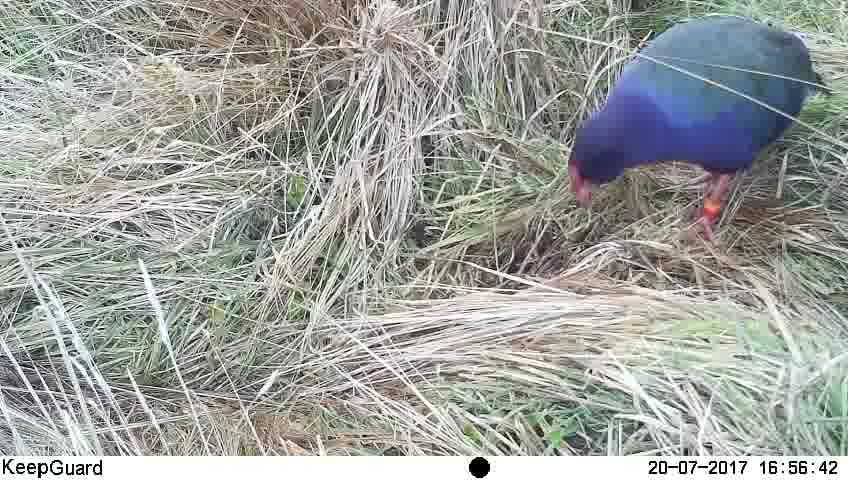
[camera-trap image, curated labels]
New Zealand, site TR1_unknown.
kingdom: Animalia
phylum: Chordata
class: Aves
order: Gruiformes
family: Rallidae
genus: Porphyrio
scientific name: Porphyrio mantelli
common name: takahe